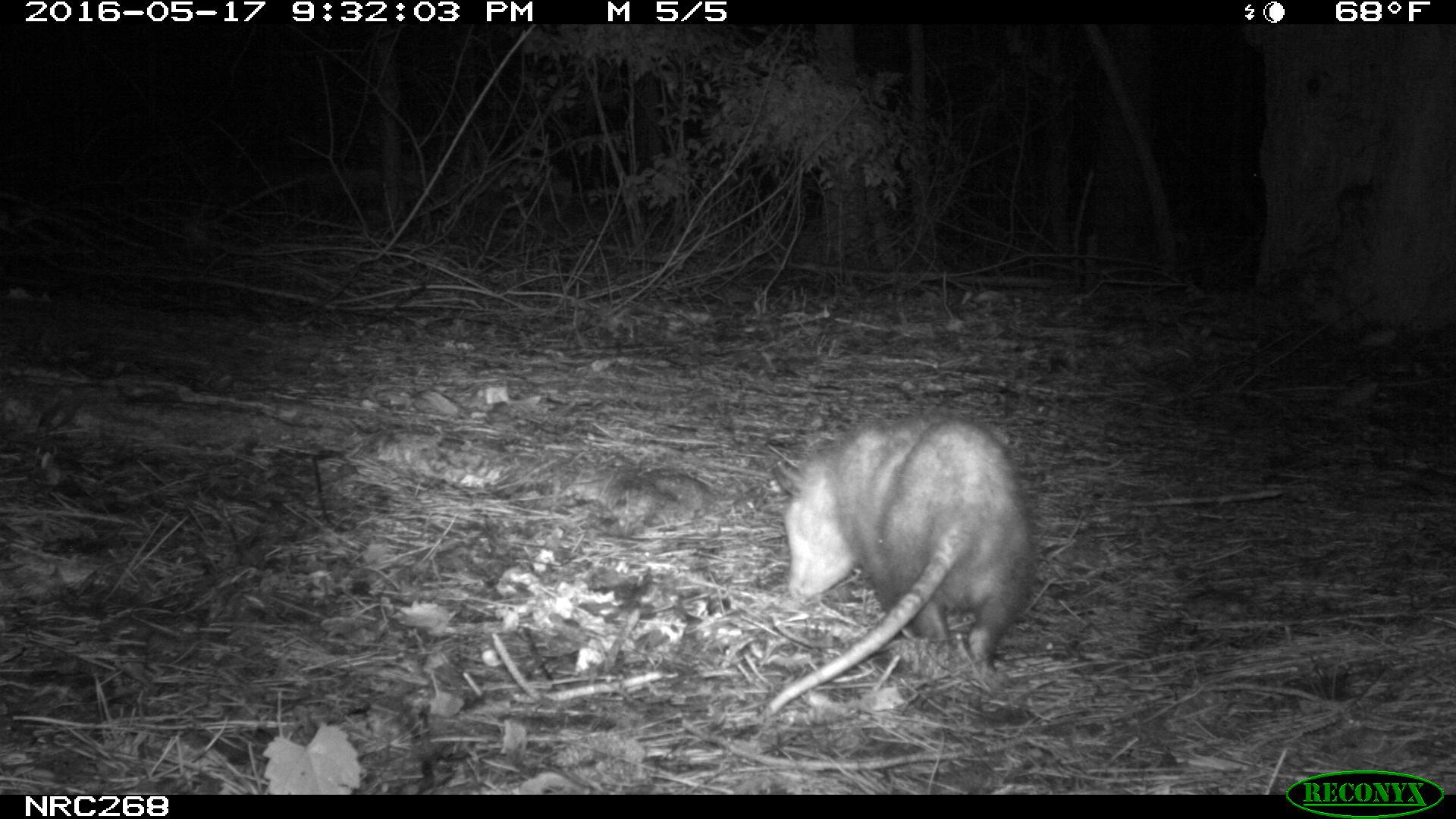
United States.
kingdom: Animalia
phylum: Chordata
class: Mammalia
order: Didelphimorphia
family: Didelphidae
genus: Didelphis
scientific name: Didelphis virginiana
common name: virginia opossum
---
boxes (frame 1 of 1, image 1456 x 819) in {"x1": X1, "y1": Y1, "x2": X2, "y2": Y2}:
Virginia Opossum: {"x1": 757, "y1": 414, "x2": 1043, "y2": 722}